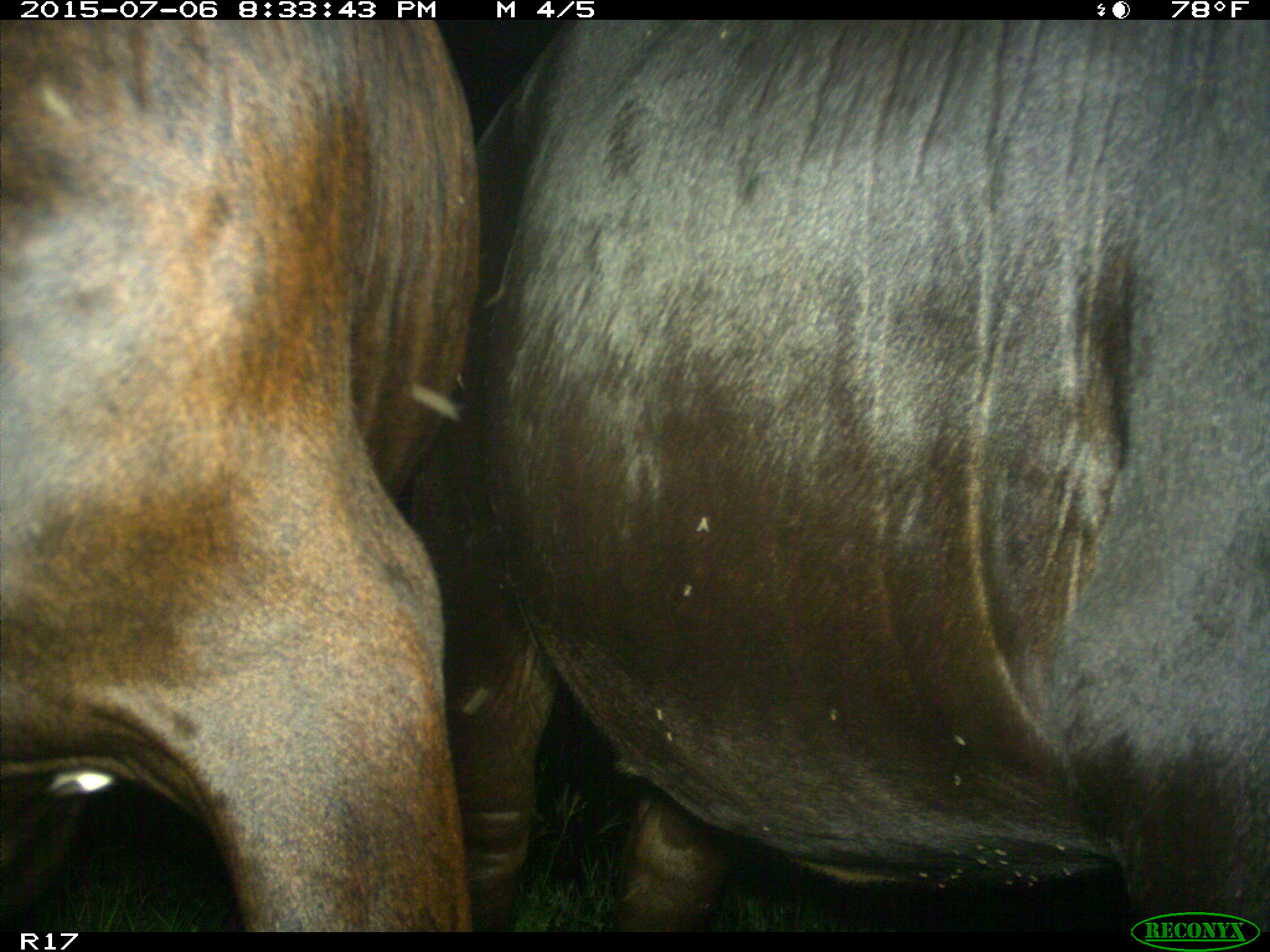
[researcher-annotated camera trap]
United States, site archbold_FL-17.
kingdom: Animalia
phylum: Chordata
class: Mammalia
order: Artiodactyla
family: Bovidae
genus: Bos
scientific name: Bos taurus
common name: domestic cow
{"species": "Bos taurus (domestic cow)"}